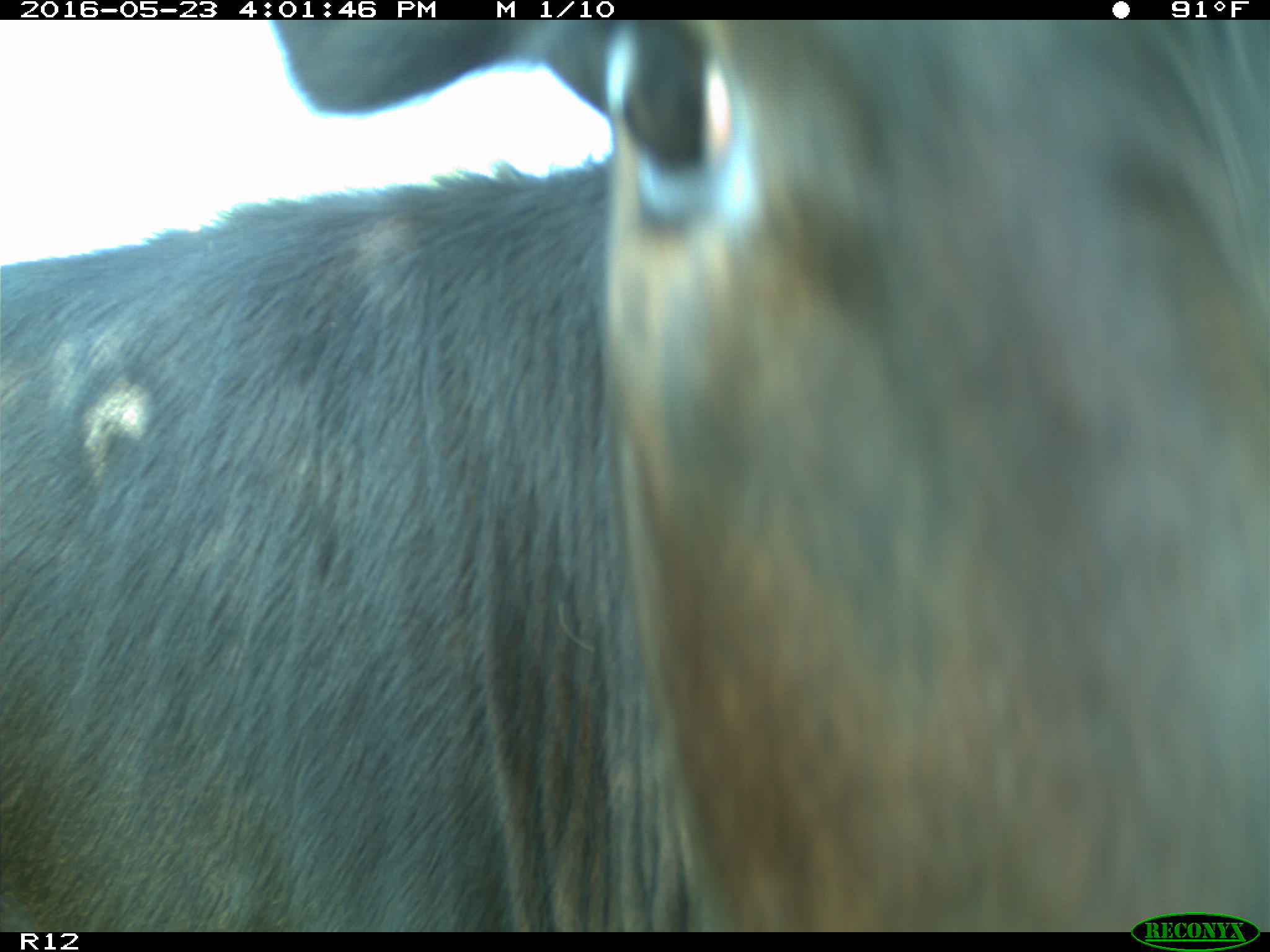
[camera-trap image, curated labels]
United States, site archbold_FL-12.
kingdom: Animalia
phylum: Chordata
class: Mammalia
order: Artiodactyla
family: Bovidae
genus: Bos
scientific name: Bos taurus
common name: domestic cow